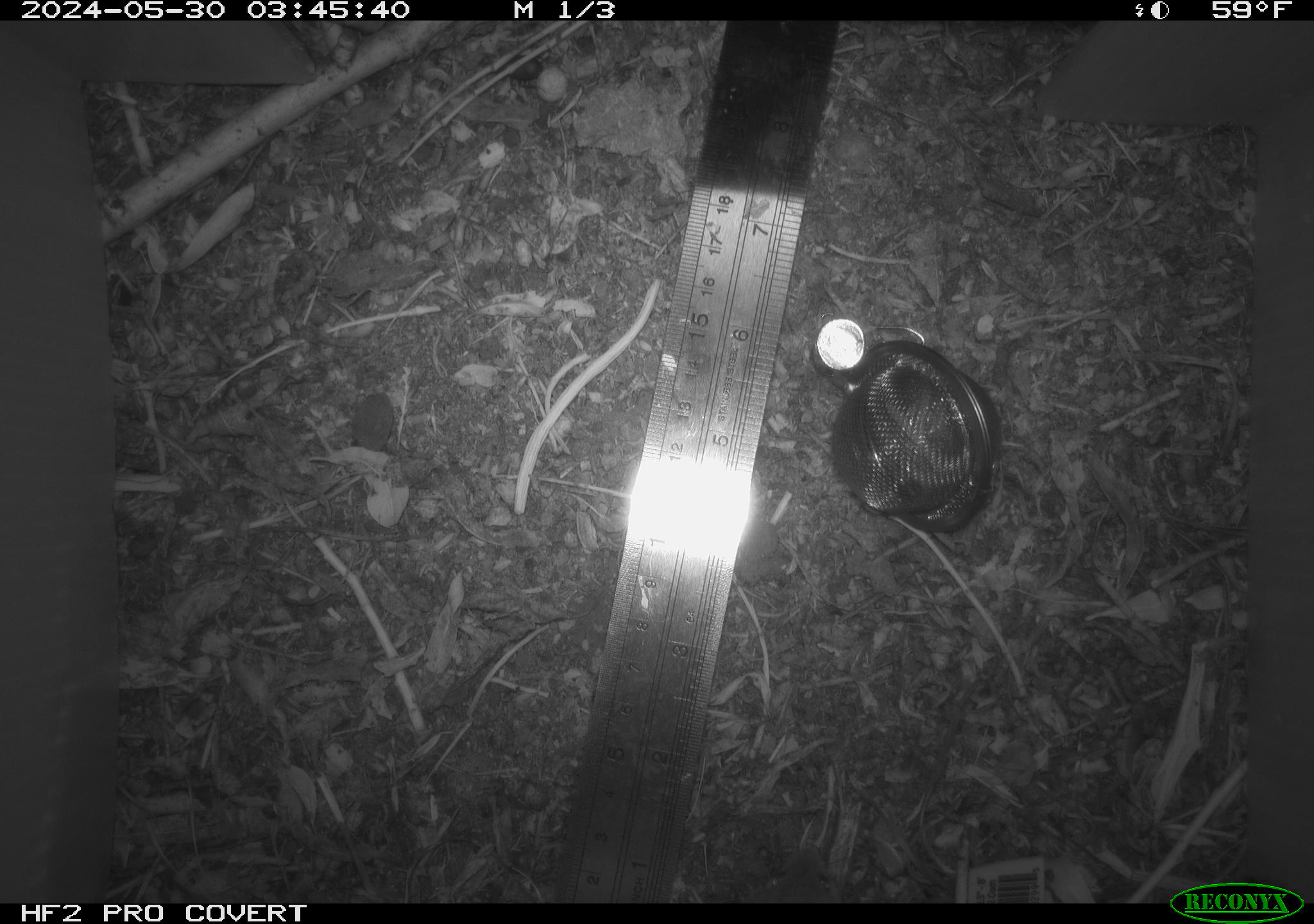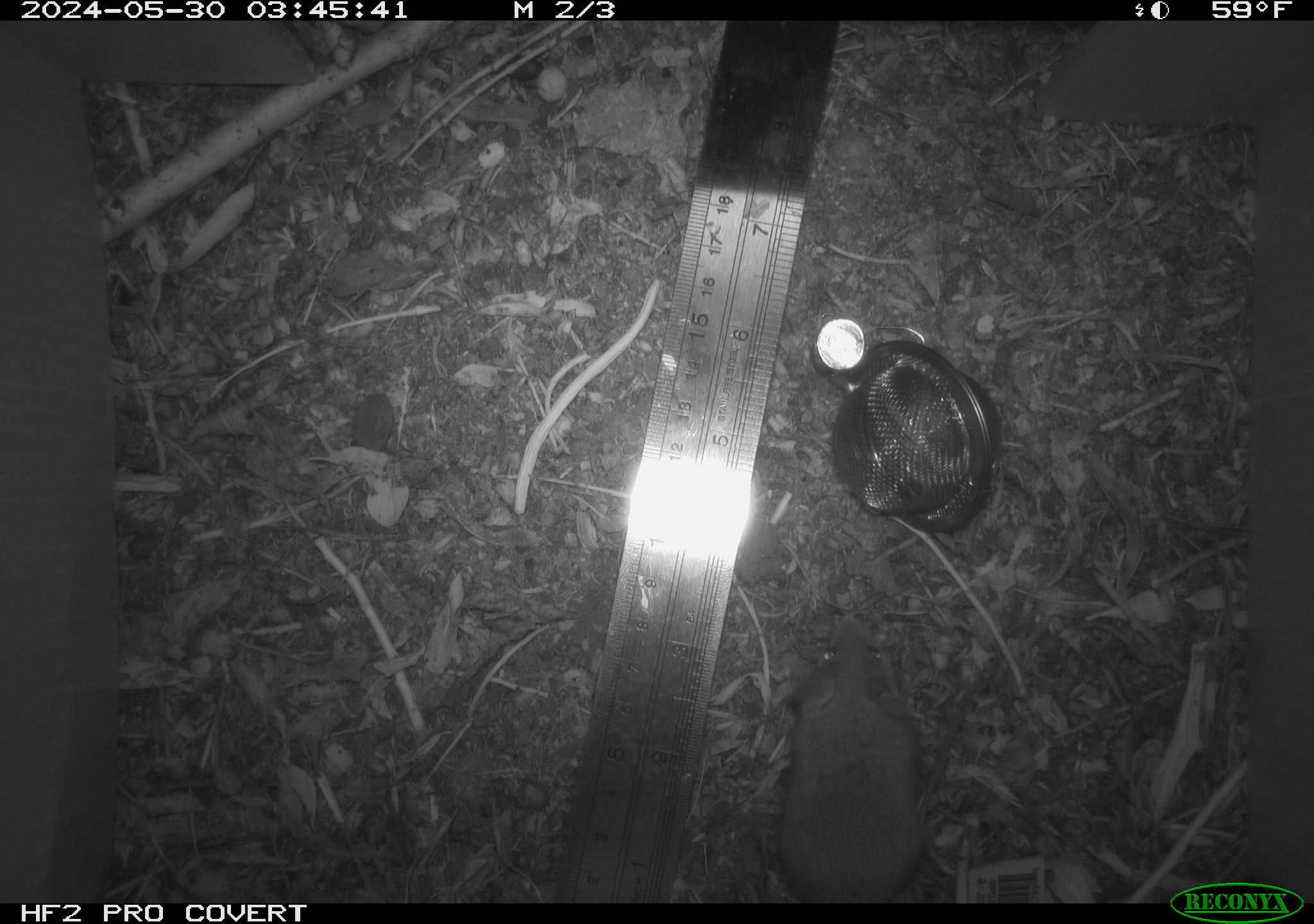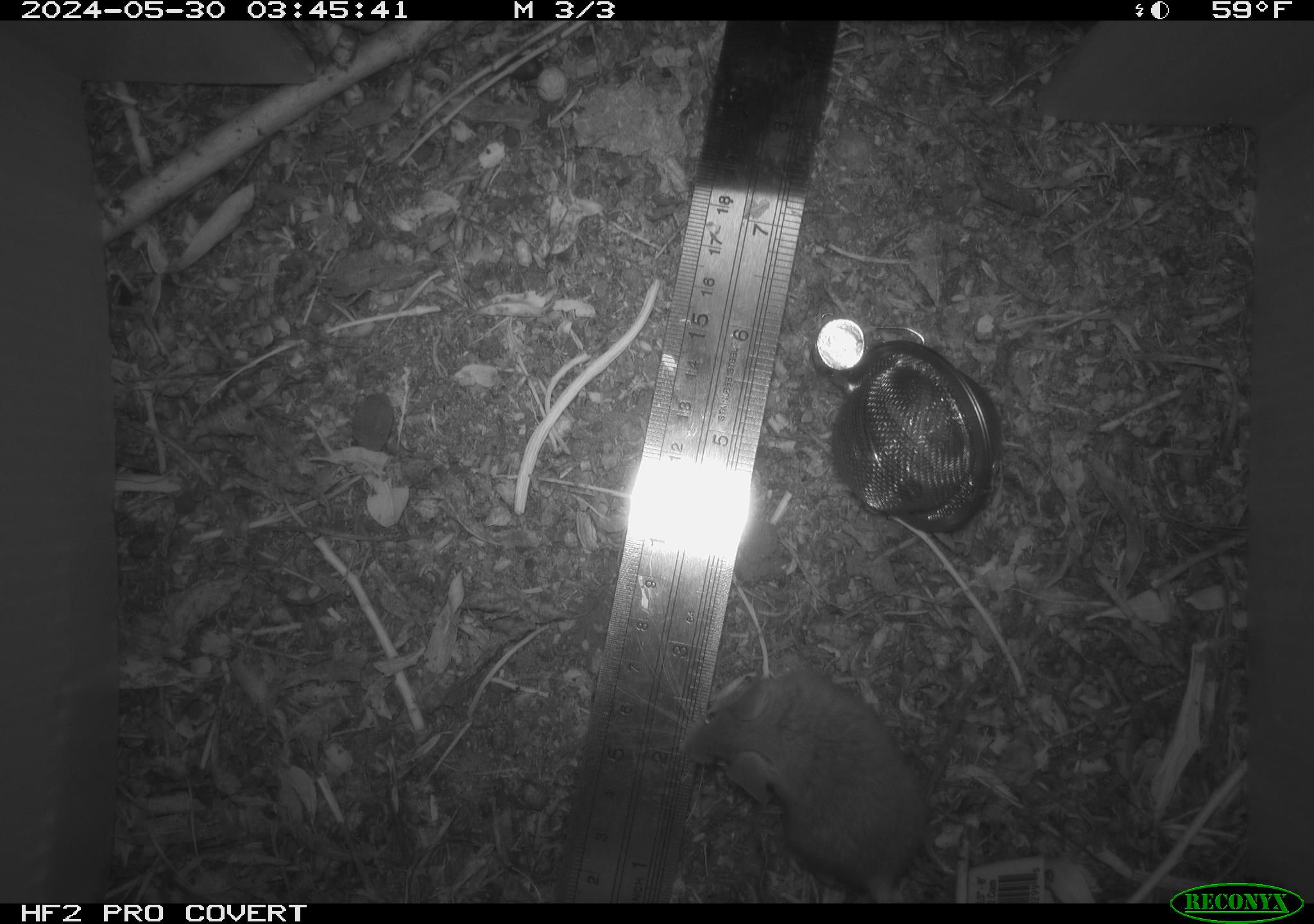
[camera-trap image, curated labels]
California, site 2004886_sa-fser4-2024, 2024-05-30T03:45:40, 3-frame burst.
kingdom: Animalia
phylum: Chordata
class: Mammalia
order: Rodentia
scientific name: Rodentia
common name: rodent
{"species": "rodent (Rodentia)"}